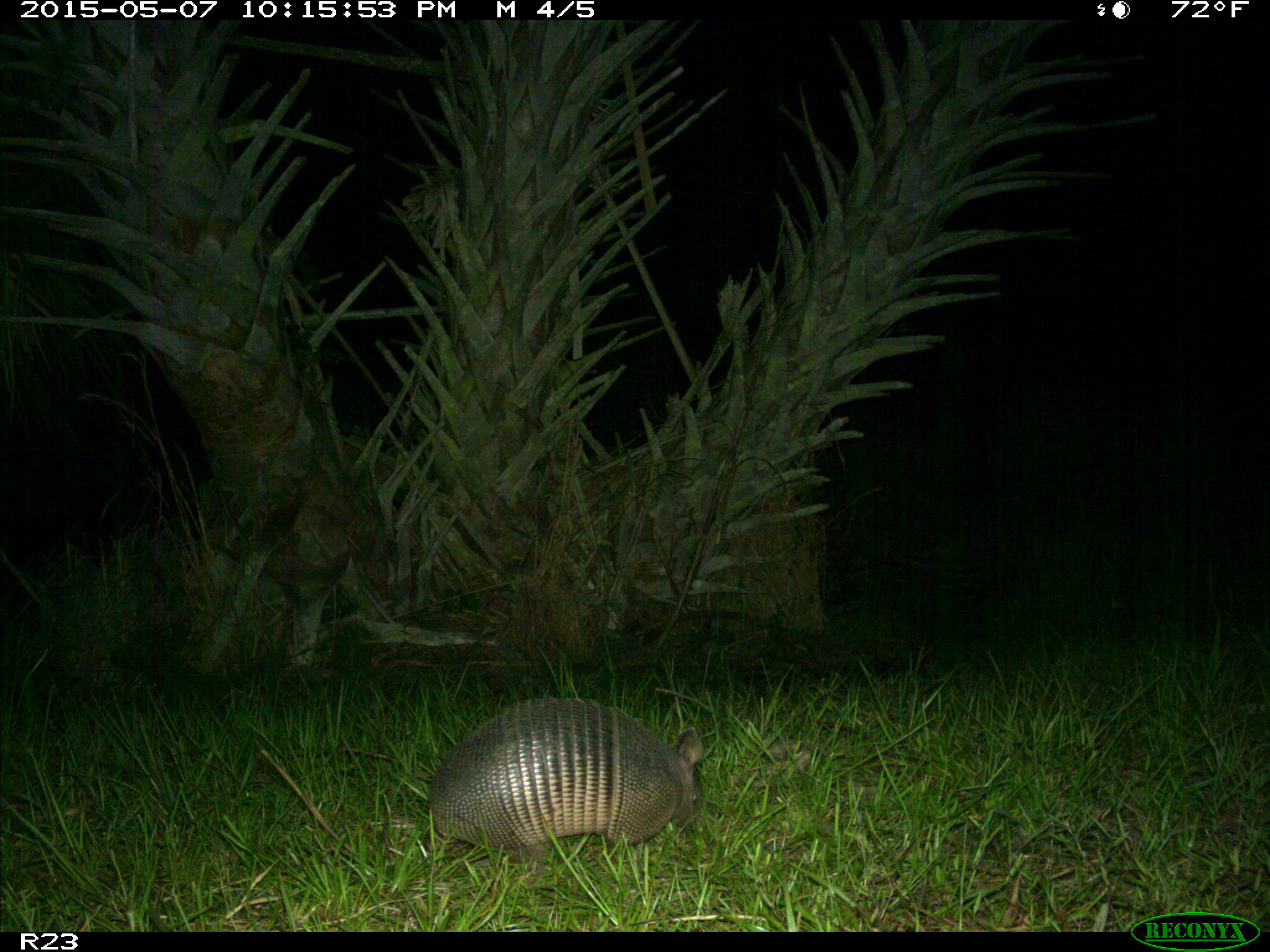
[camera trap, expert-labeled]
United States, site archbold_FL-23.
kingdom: Animalia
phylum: Chordata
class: Mammalia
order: Artiodactyla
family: Bovidae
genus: Bos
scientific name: Bos taurus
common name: domestic cow